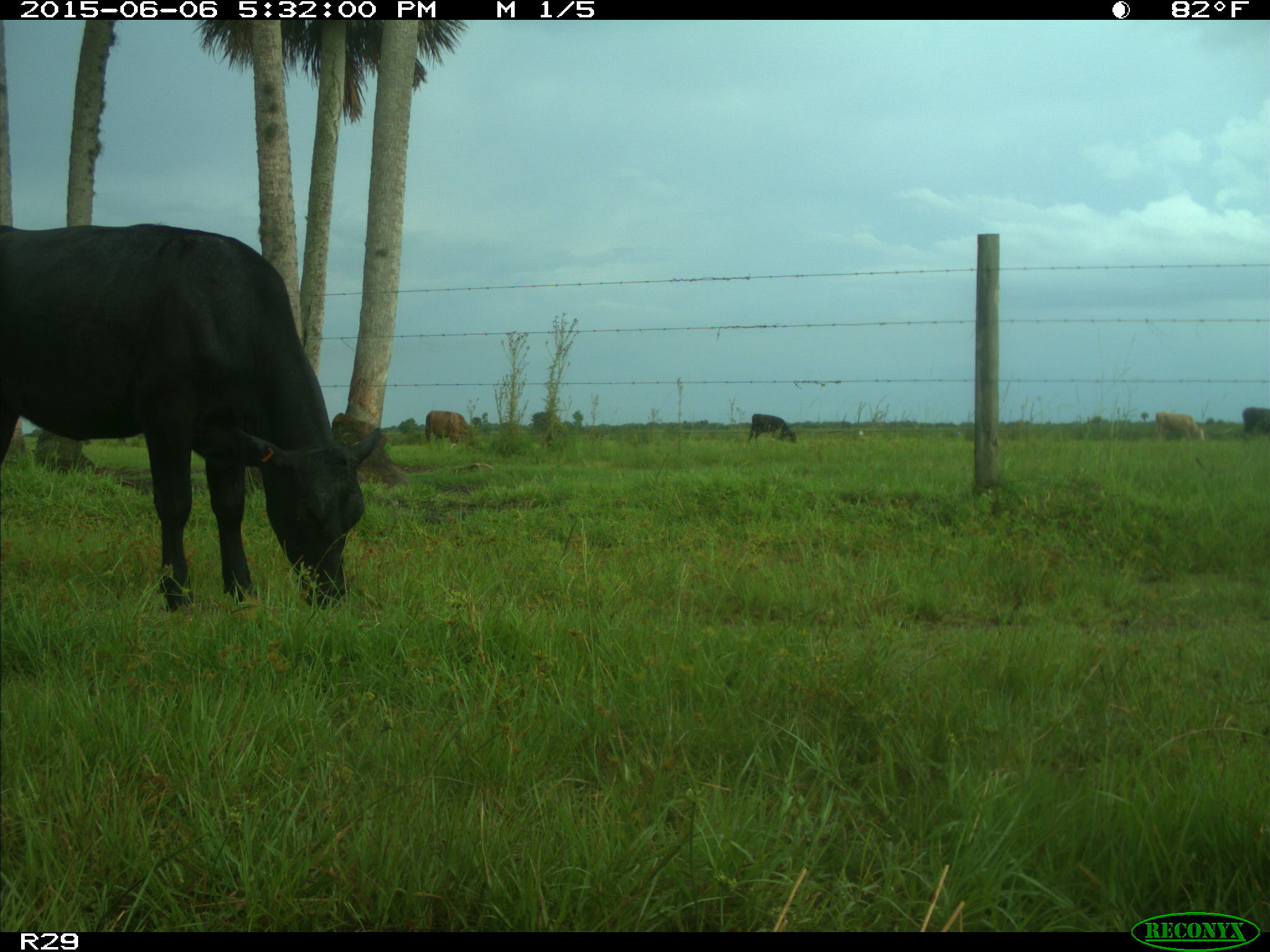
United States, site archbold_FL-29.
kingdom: Animalia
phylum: Chordata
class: Mammalia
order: Artiodactyla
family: Bovidae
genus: Bos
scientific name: Bos taurus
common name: domestic cow